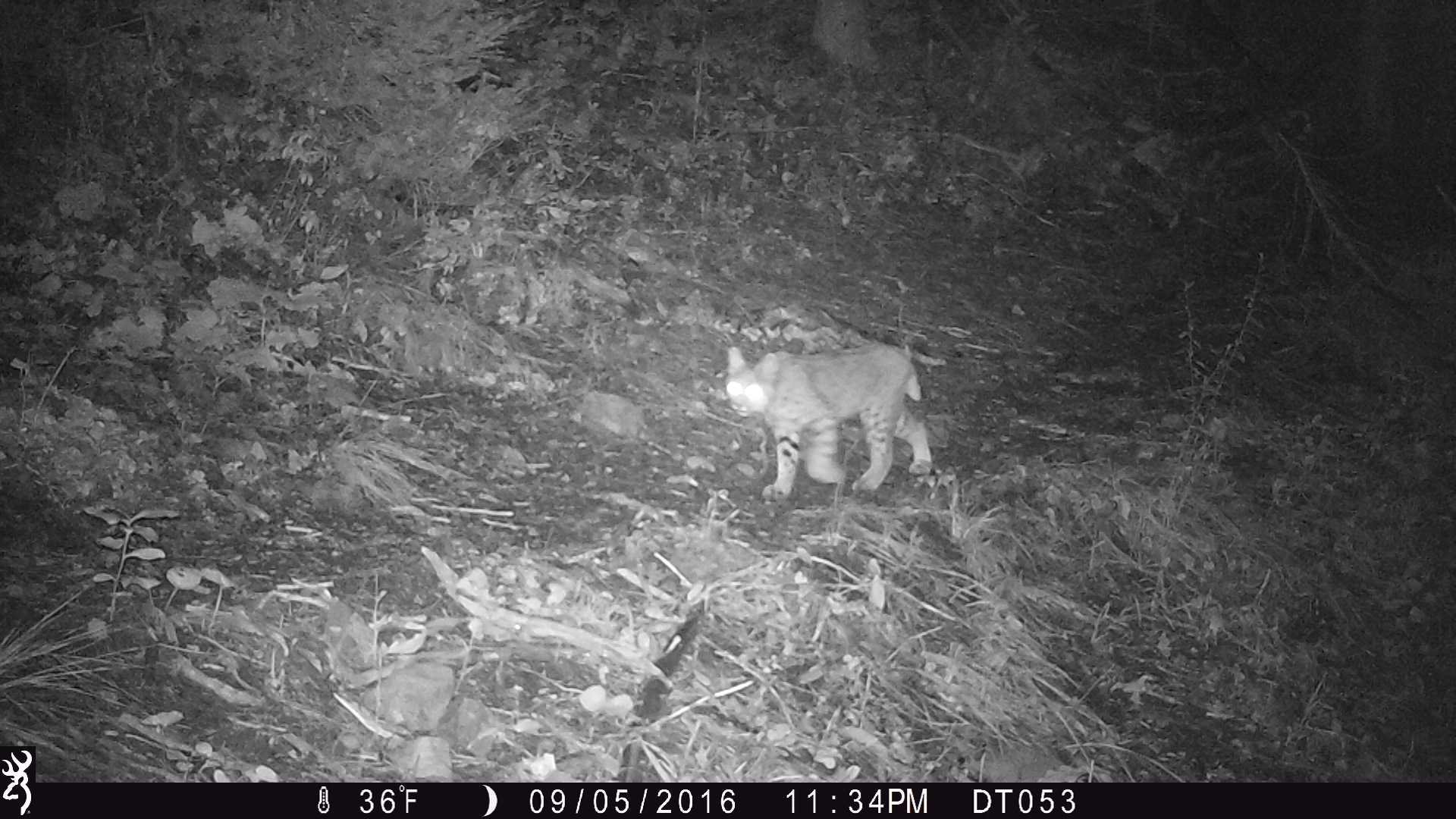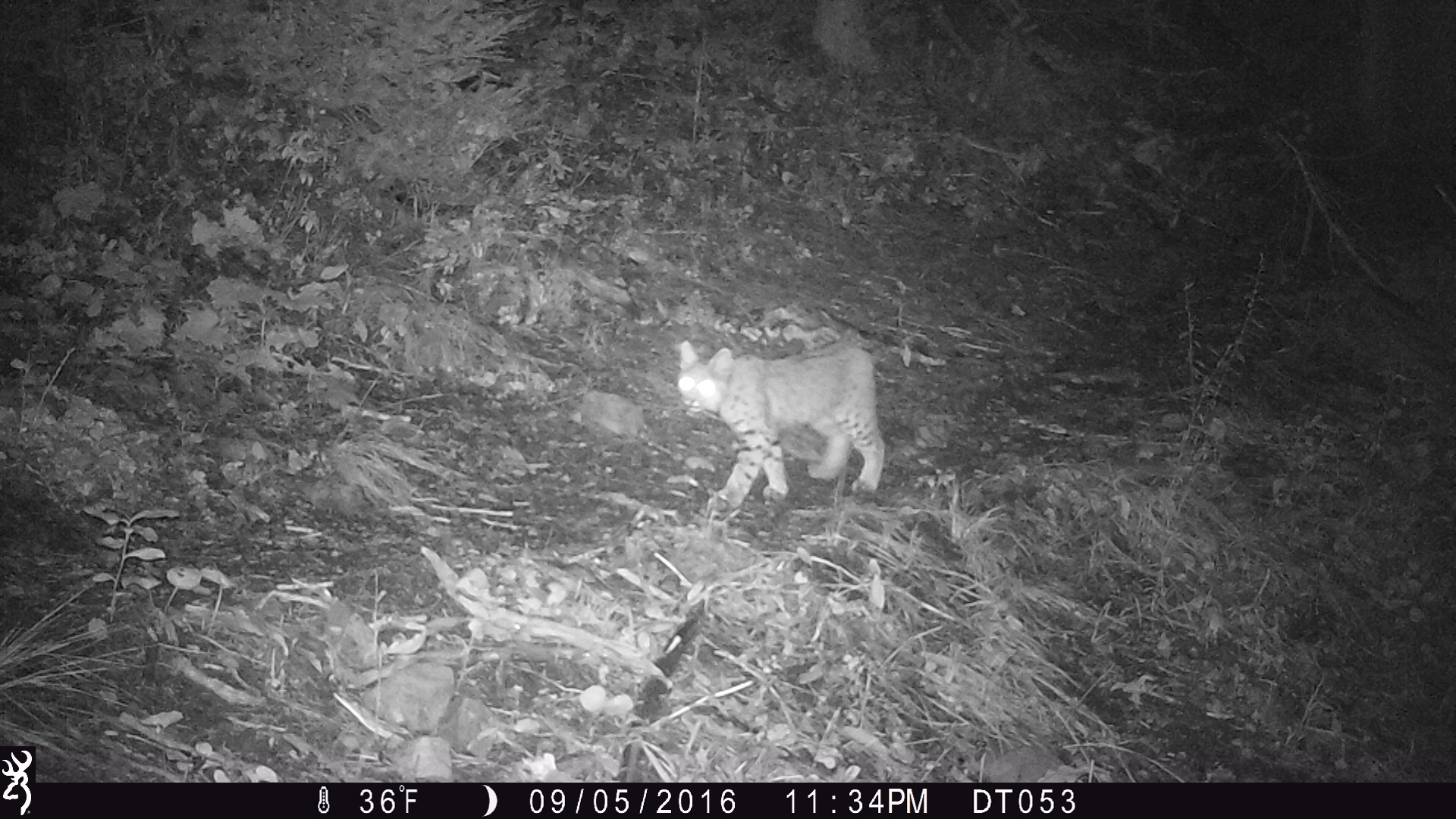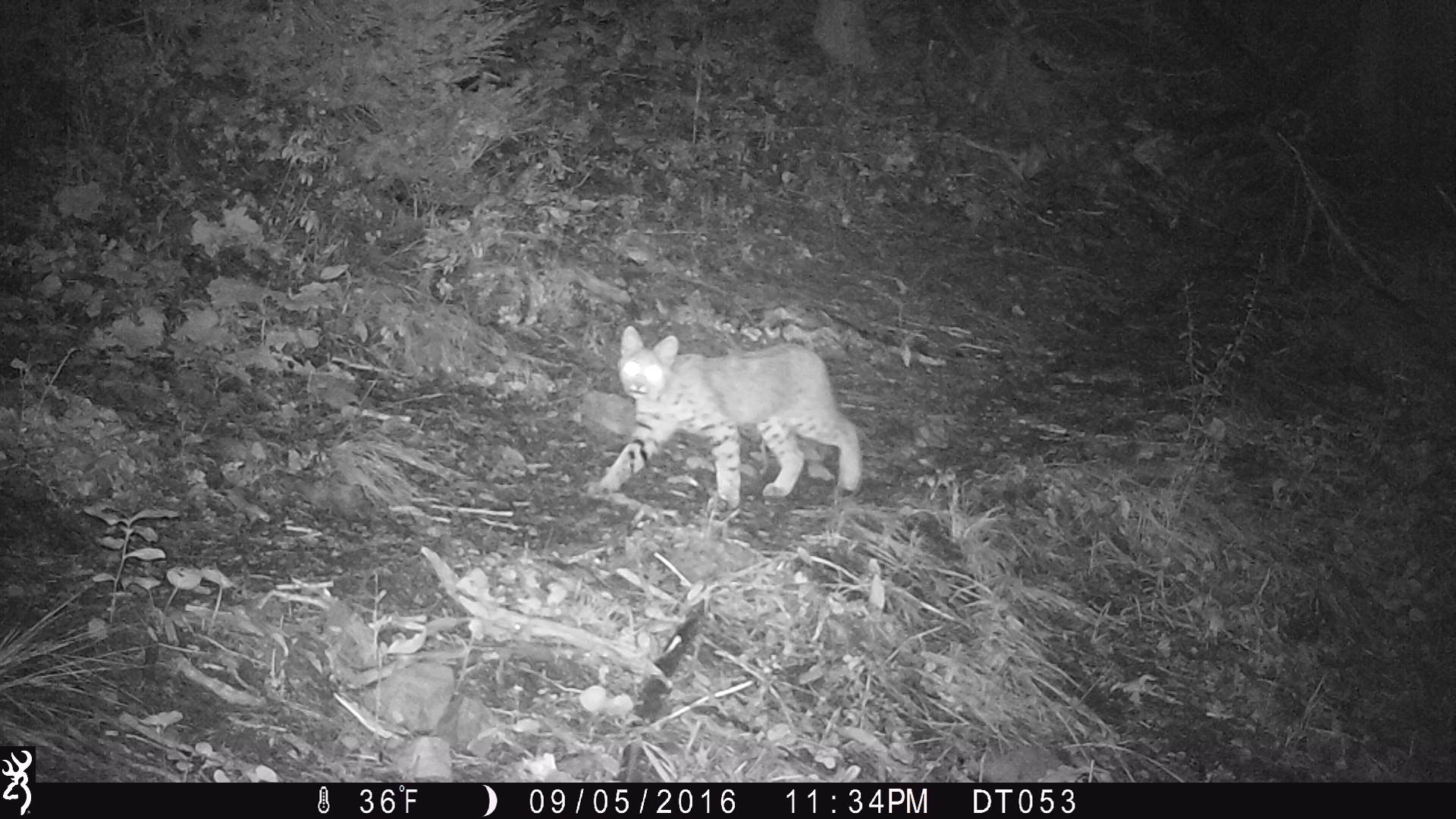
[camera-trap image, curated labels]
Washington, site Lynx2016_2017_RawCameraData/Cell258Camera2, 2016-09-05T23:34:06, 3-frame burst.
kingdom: Animalia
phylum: Chordata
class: Mammalia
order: Carnivora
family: Felidae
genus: Lynx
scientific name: Lynx rufus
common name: bobcat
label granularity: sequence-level